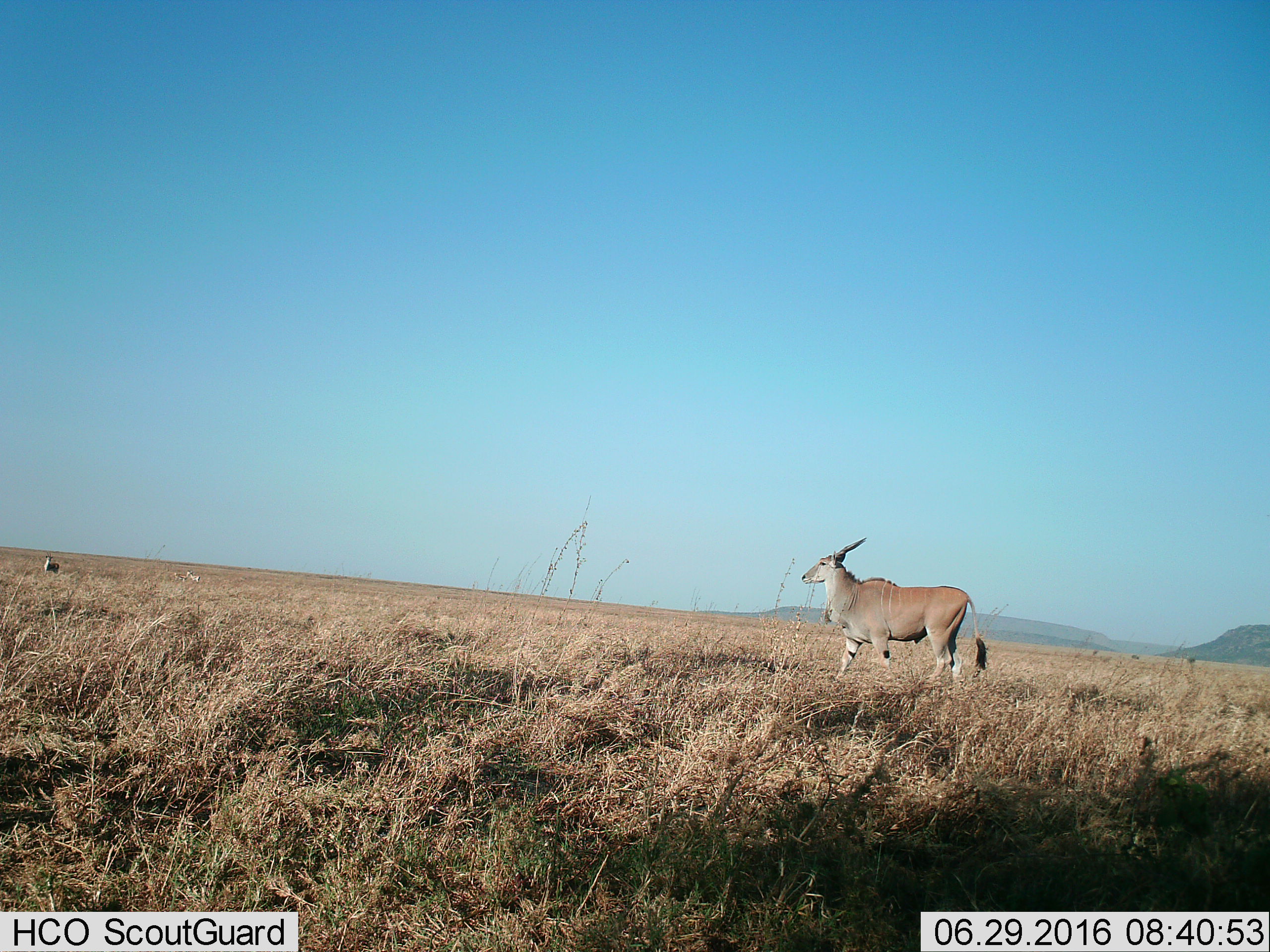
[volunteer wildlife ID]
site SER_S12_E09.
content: unidentified animal